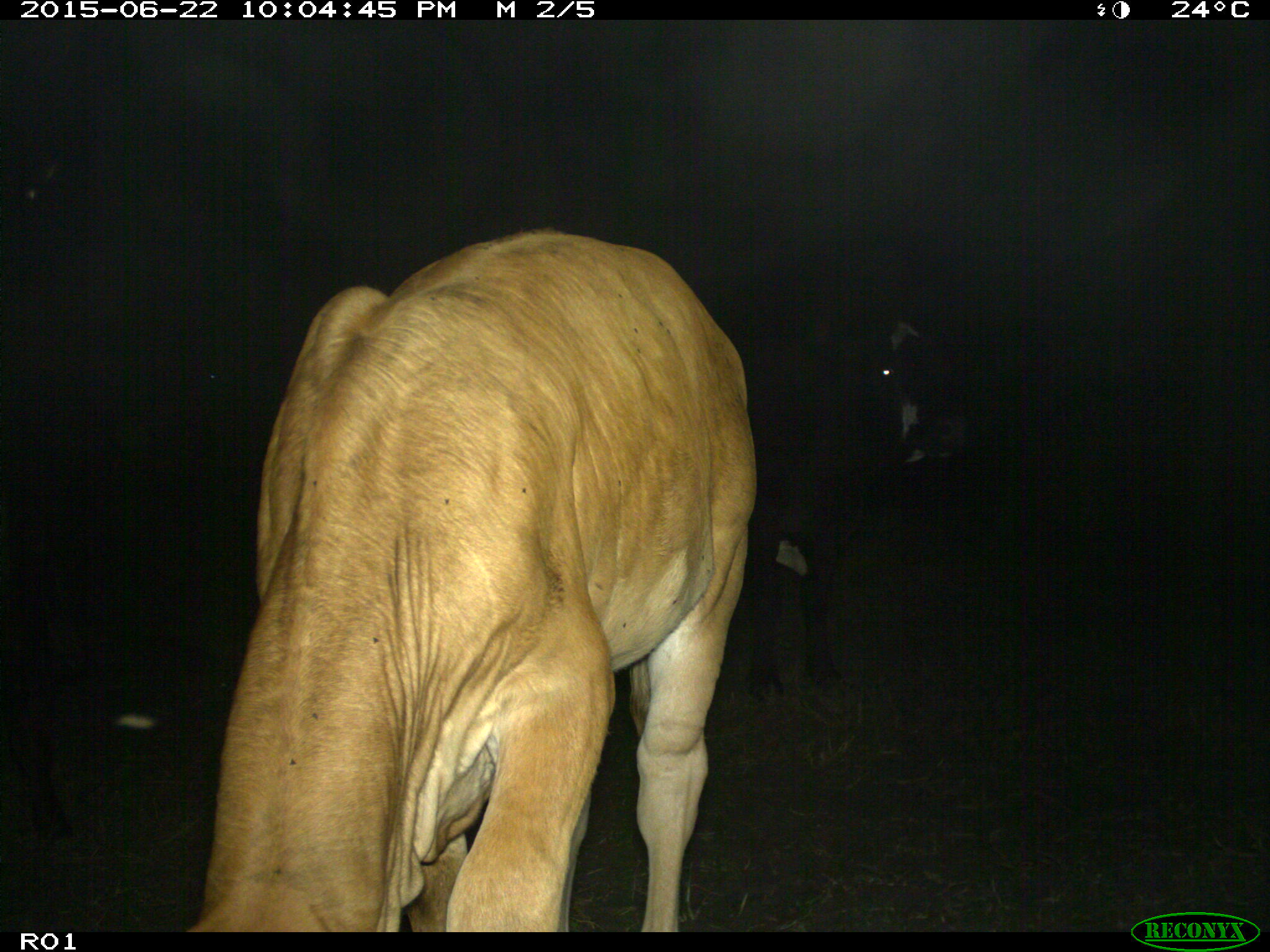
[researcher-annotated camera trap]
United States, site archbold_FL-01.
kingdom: Animalia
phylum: Chordata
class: Mammalia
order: Artiodactyla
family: Bovidae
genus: Bos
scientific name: Bos taurus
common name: domestic cow